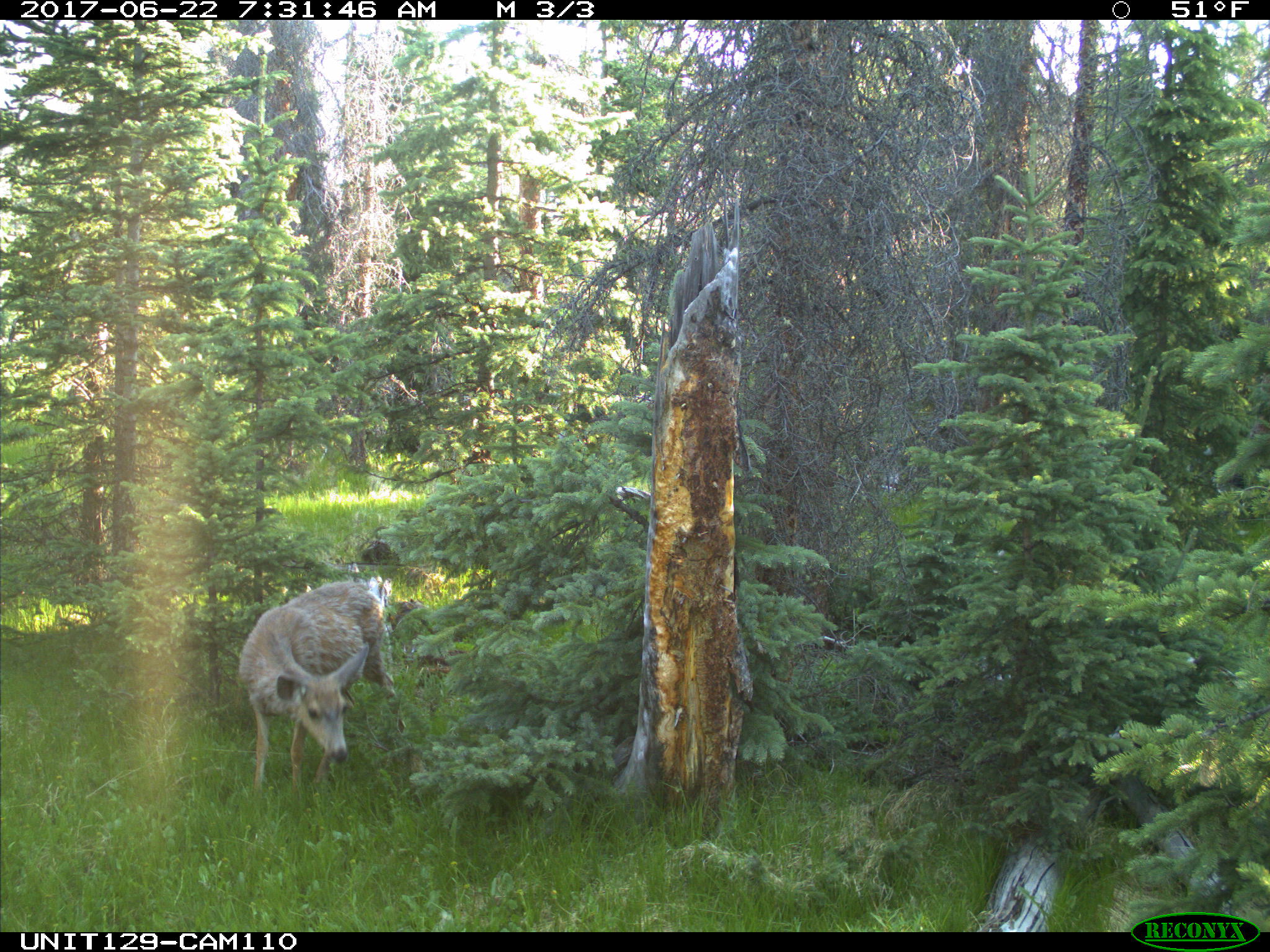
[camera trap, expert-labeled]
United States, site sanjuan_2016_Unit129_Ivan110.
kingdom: Animalia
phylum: Chordata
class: Mammalia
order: Artiodactyla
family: Cervidae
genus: Odocoileus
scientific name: Odocoileus hemionus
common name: mule deer